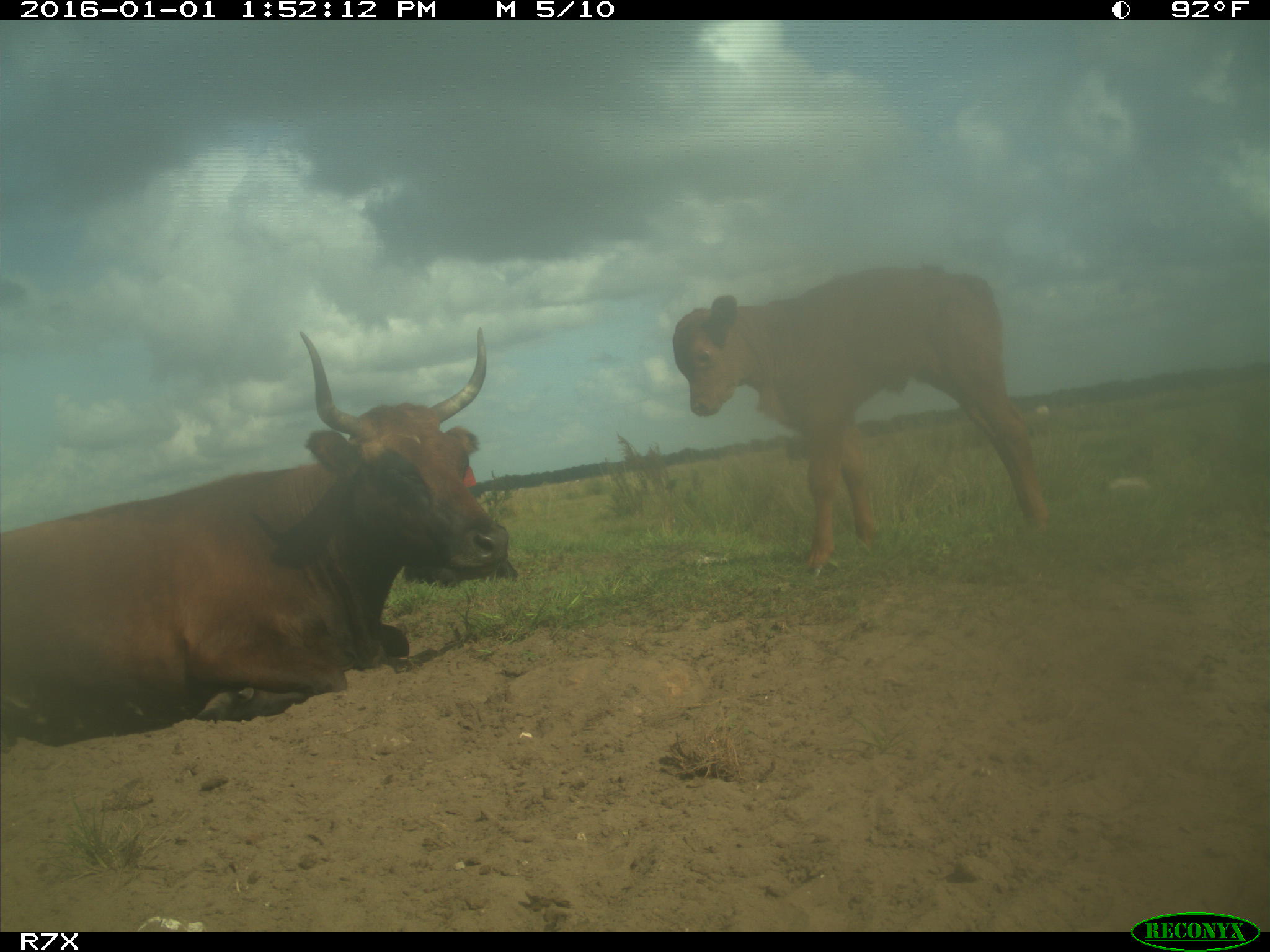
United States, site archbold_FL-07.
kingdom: Animalia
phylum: Chordata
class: Mammalia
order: Artiodactyla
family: Bovidae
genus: Bos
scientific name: Bos taurus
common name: domestic cow